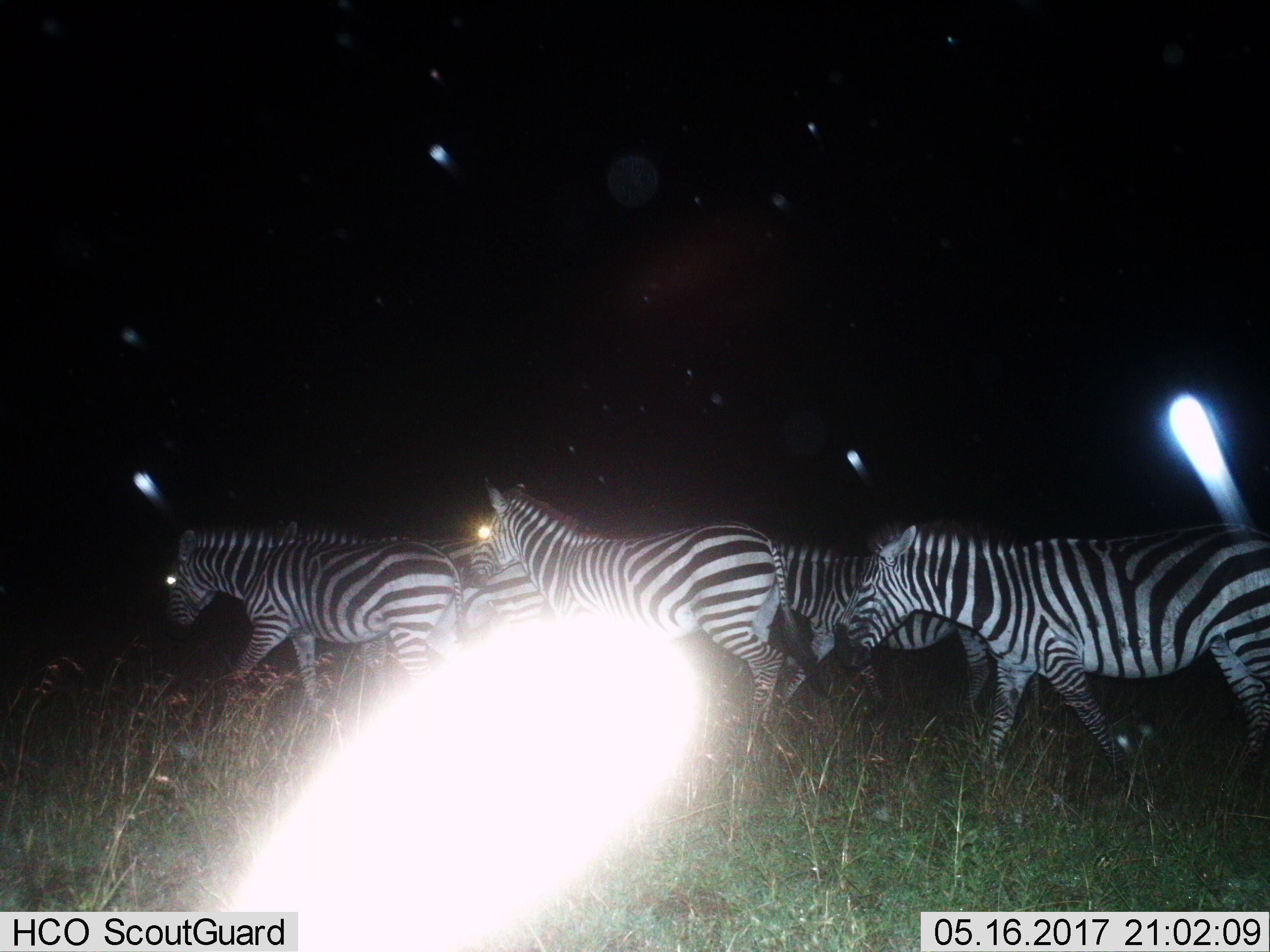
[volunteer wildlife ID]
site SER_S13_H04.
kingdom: Animalia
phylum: Chordata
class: Mammalia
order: Perissodactyla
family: Equidae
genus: Equus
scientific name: Equus quagga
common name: plains zebra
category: zebraplains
Zebraplains (plains zebra) (Equus quagga), count 5. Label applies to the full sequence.